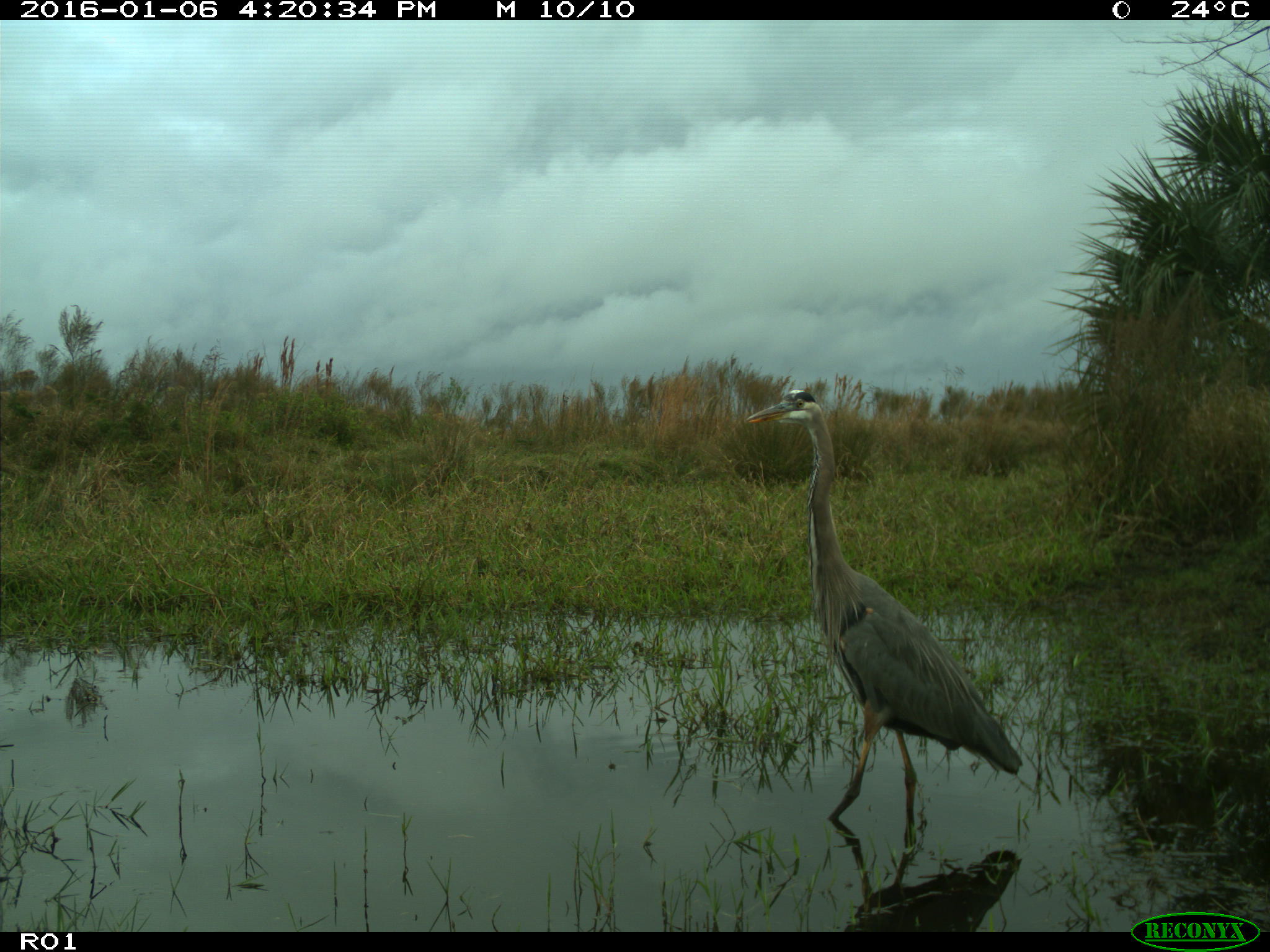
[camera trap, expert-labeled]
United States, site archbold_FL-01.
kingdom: Animalia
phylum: Chordata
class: Aves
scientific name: Aves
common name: birds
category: unidentified bird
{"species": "unidentified bird (birds) (Aves)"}